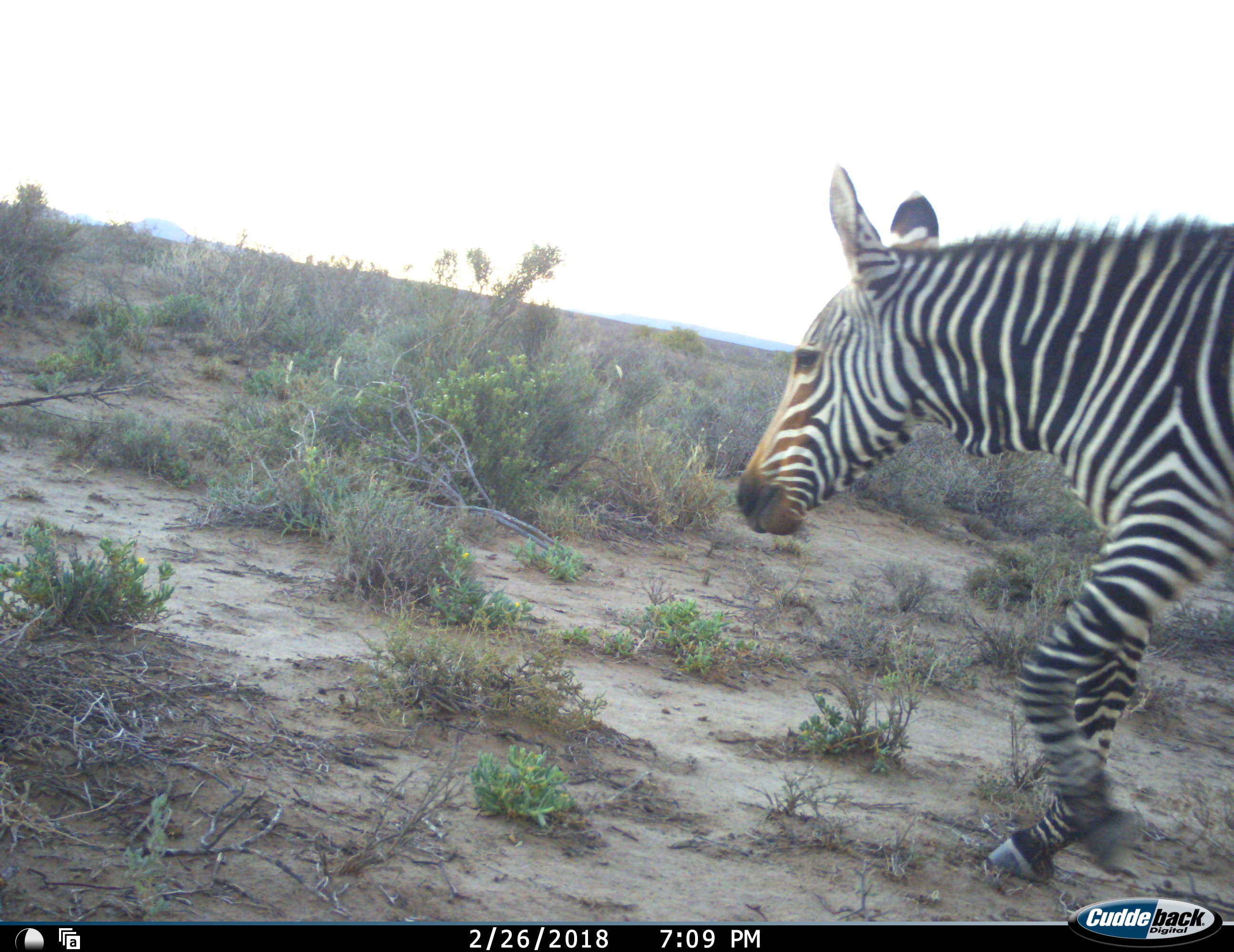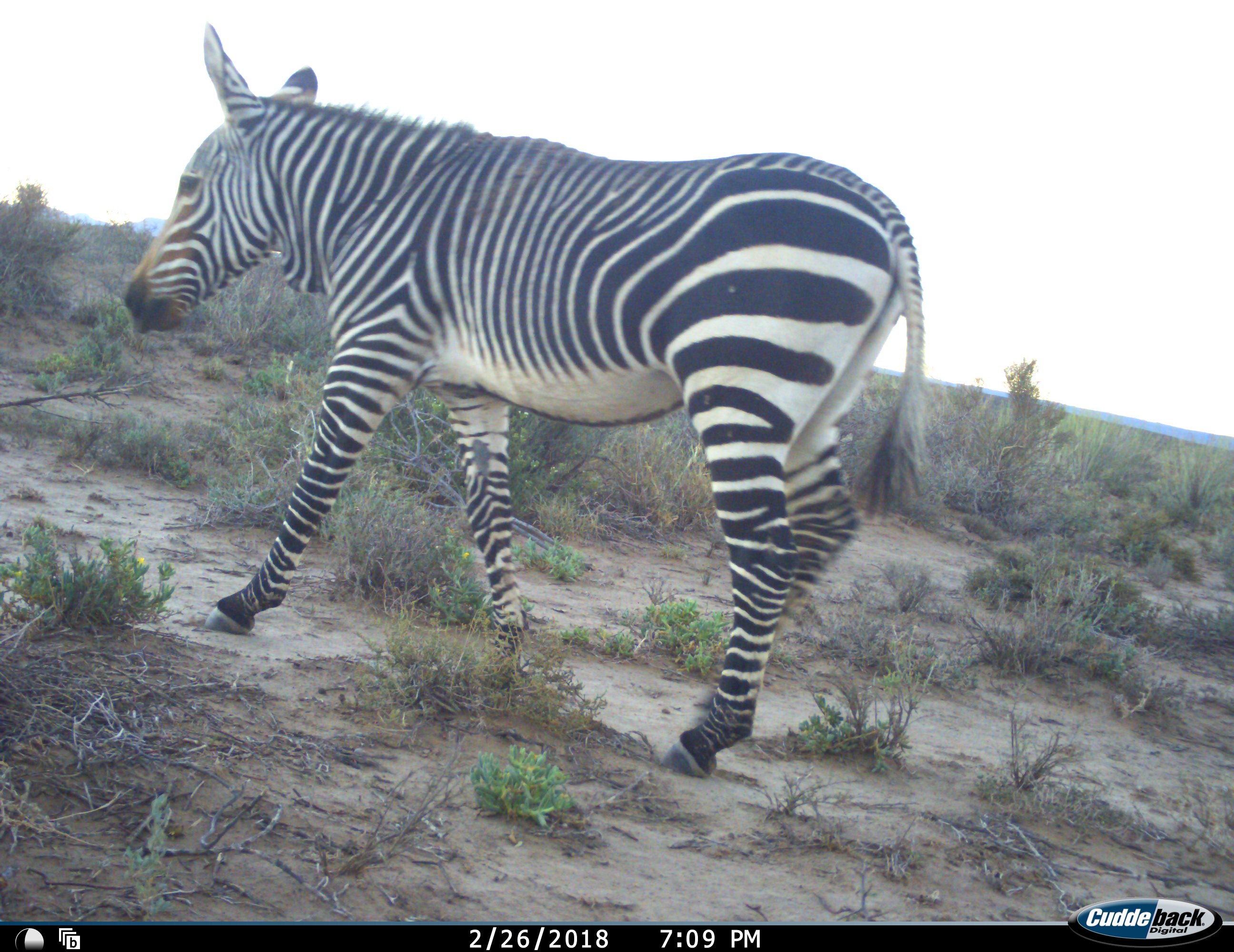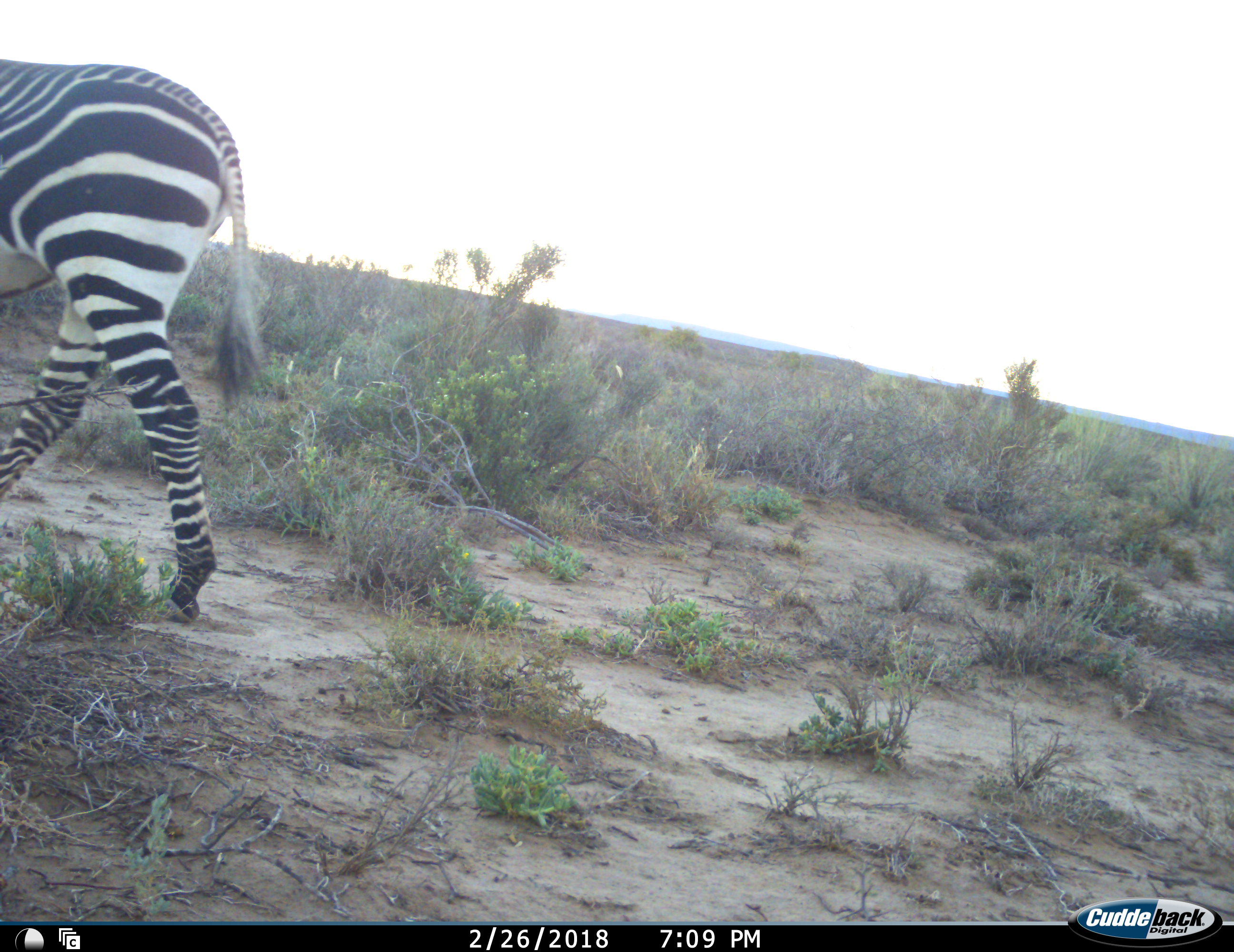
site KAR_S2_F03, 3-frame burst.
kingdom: Animalia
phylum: Chordata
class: Mammalia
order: Perissodactyla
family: Equidae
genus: Equus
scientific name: Equus zebra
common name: mountain zebra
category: zebramountain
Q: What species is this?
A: Zebramountain (mountain zebra) (Equus zebra).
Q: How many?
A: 1.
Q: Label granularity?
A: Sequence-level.